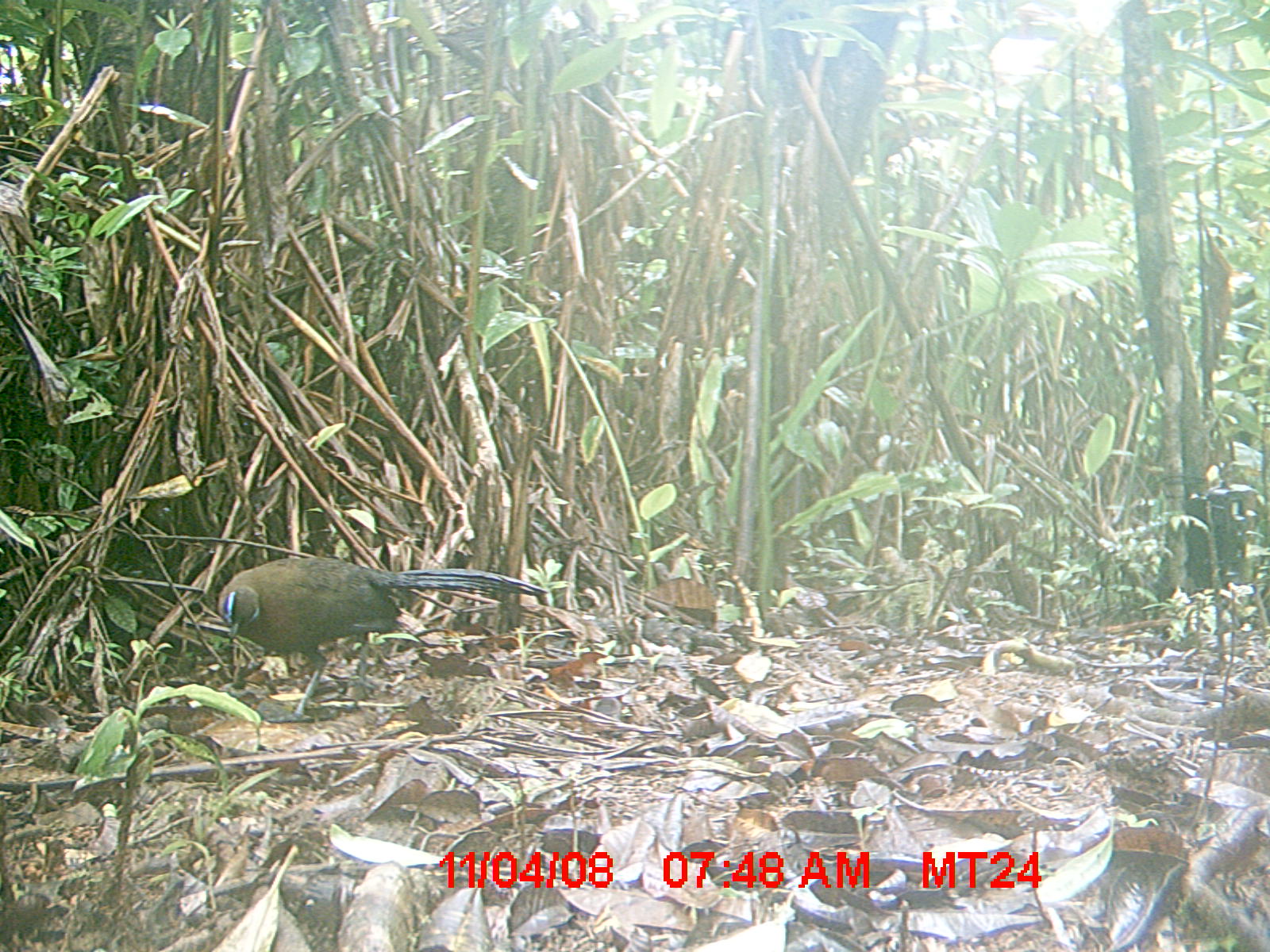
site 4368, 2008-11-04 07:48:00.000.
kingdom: Animalia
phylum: Chordata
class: Aves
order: Cuculiformes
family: Cuculidae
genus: Coua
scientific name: Coua serriana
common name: red-breasted coua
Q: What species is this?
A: Coua serriana (red-breasted coua).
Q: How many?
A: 1.